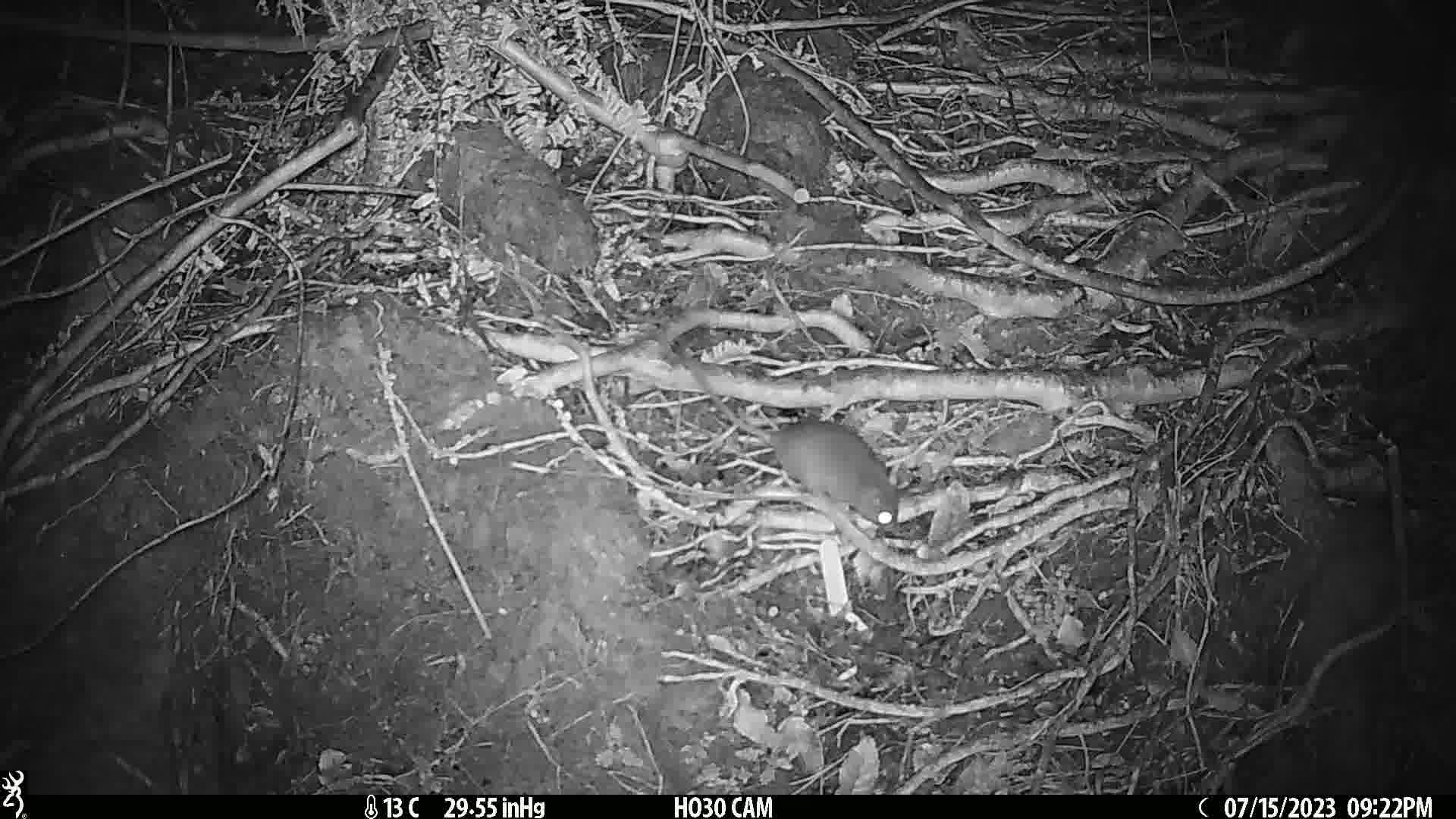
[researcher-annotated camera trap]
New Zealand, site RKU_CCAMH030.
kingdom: Animalia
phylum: Chordata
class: Mammalia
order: Rodentia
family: Muridae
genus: Rattus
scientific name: Rattus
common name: rat